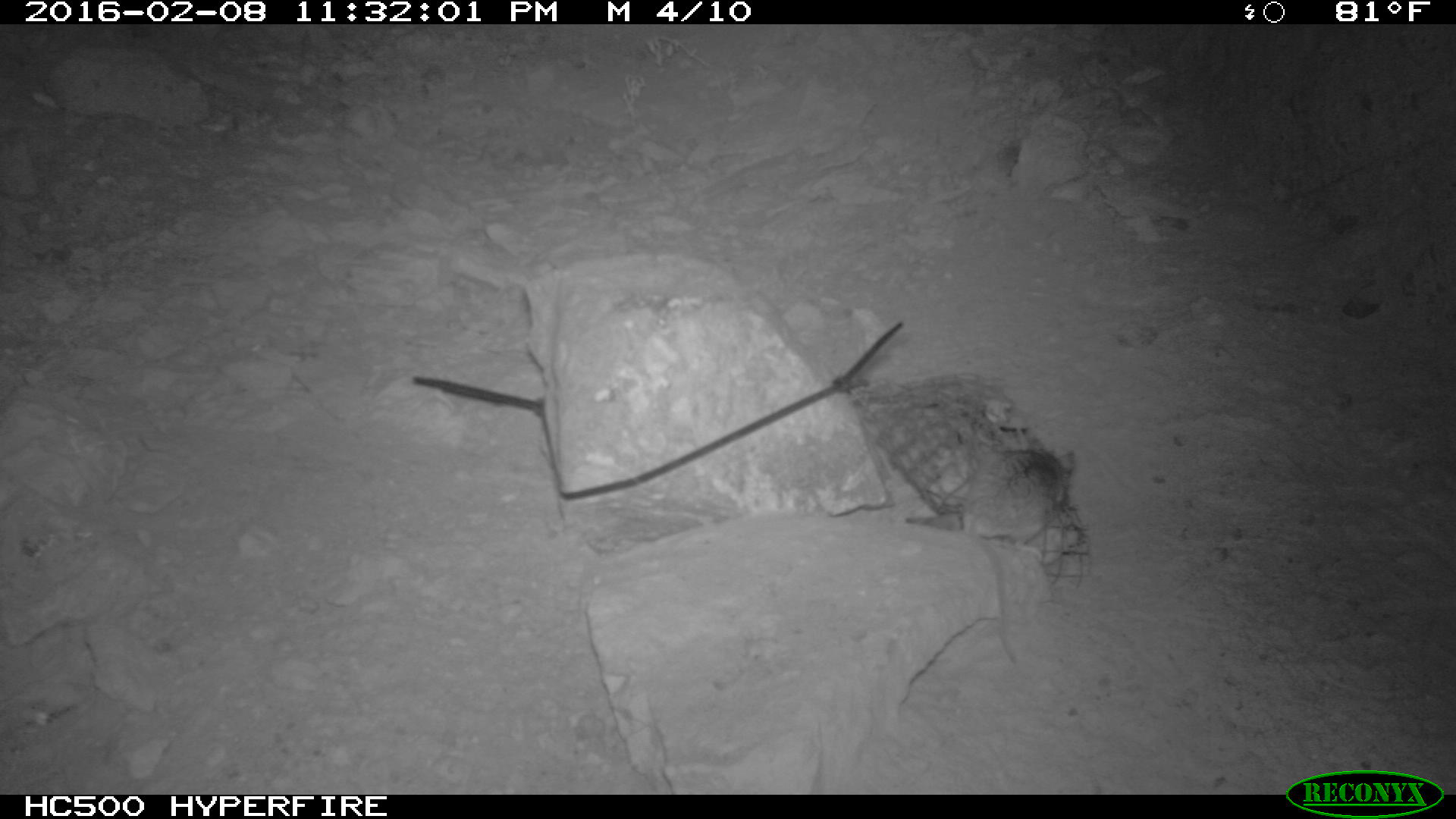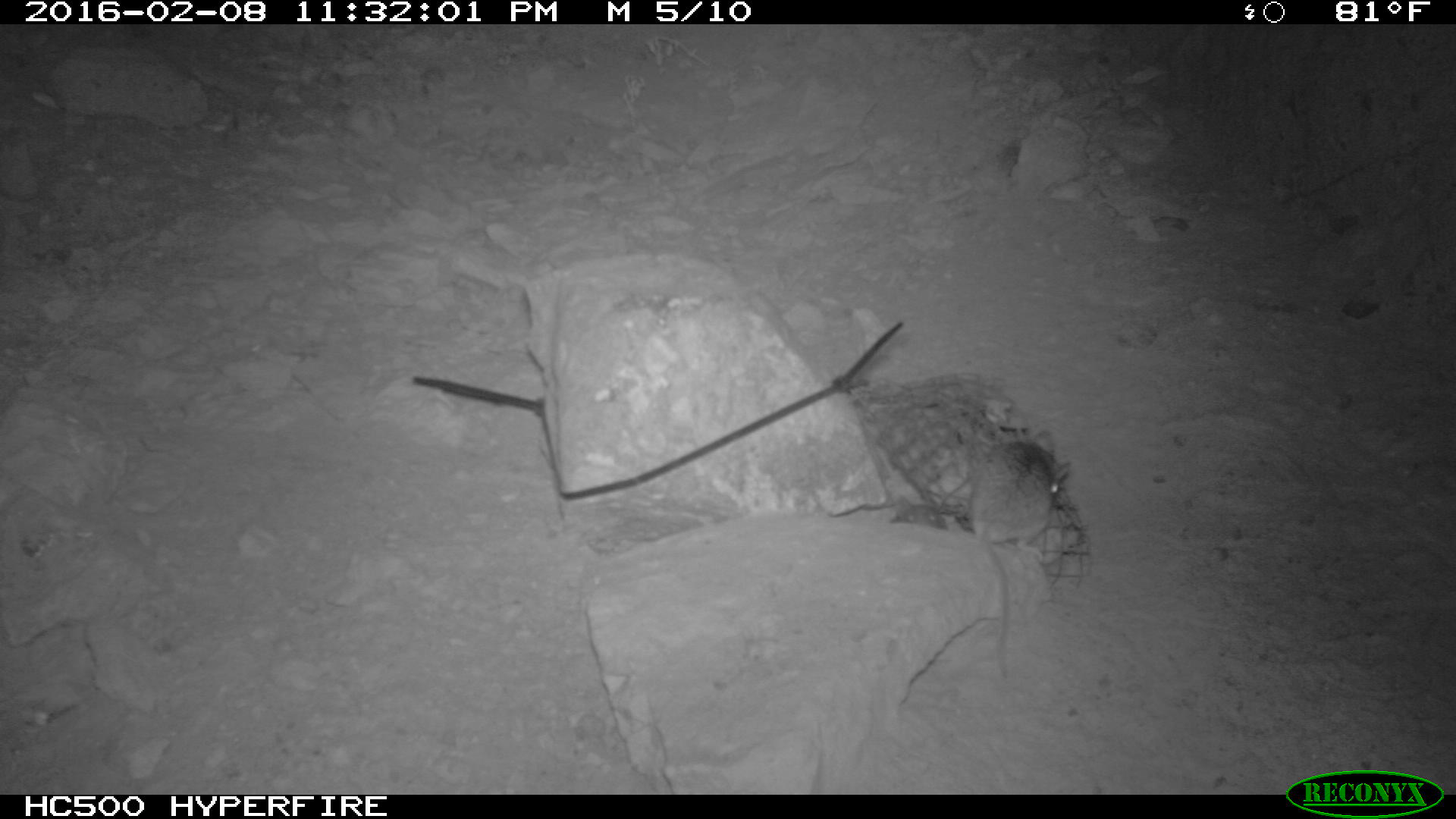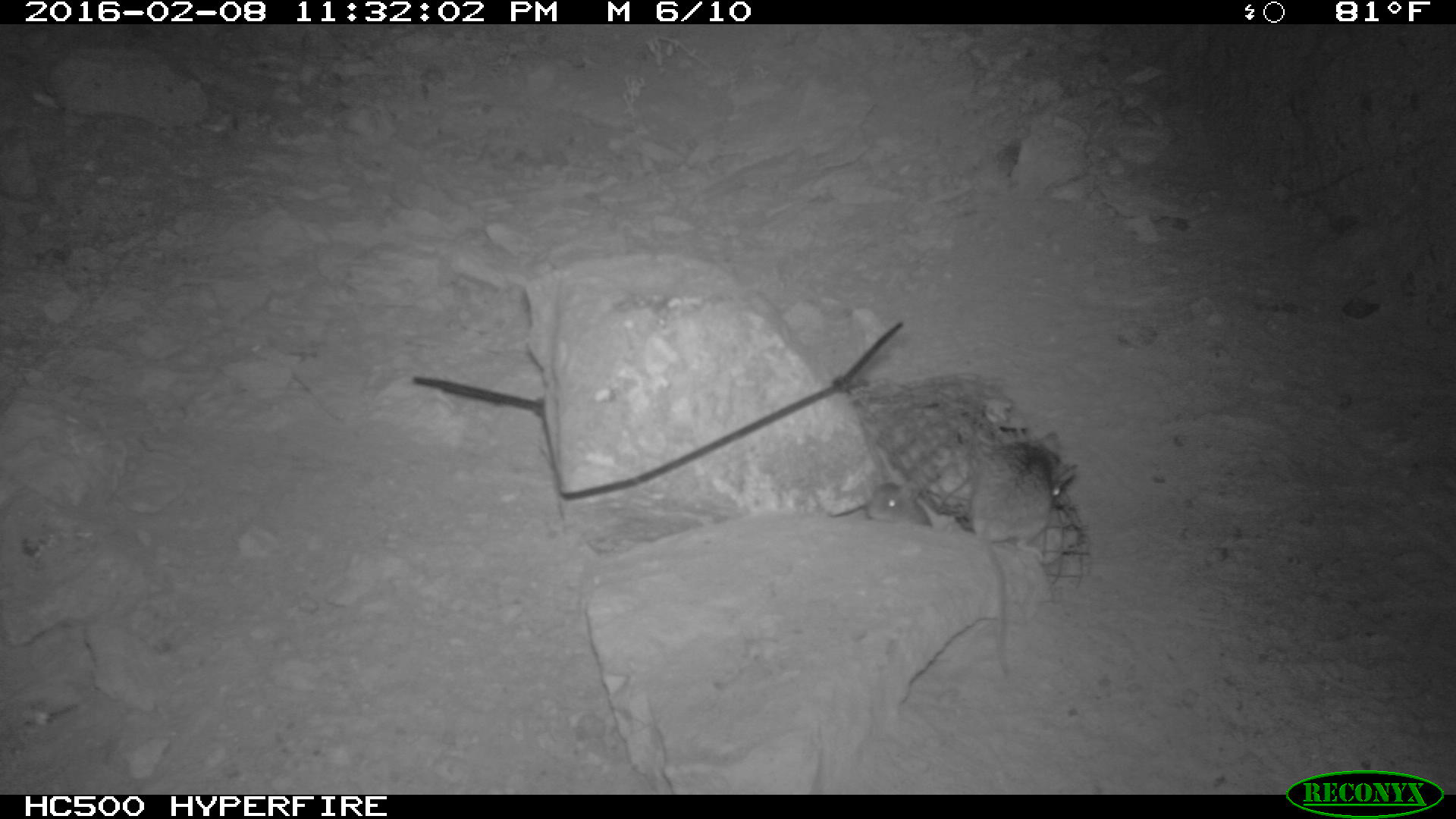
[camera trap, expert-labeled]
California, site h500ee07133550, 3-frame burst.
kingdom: Animalia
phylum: Chordata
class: Mammalia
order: Rodentia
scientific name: Rodentia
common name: rodent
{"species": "rodent (Rodentia)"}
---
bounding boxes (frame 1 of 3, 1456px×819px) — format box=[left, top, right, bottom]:
rodent: box=[902, 435, 1078, 665]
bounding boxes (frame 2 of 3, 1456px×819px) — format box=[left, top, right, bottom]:
rodent: box=[968, 431, 1070, 676]; box=[883, 495, 948, 531]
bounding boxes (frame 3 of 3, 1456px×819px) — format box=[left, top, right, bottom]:
rodent: box=[973, 432, 1078, 681]; box=[865, 468, 934, 525]